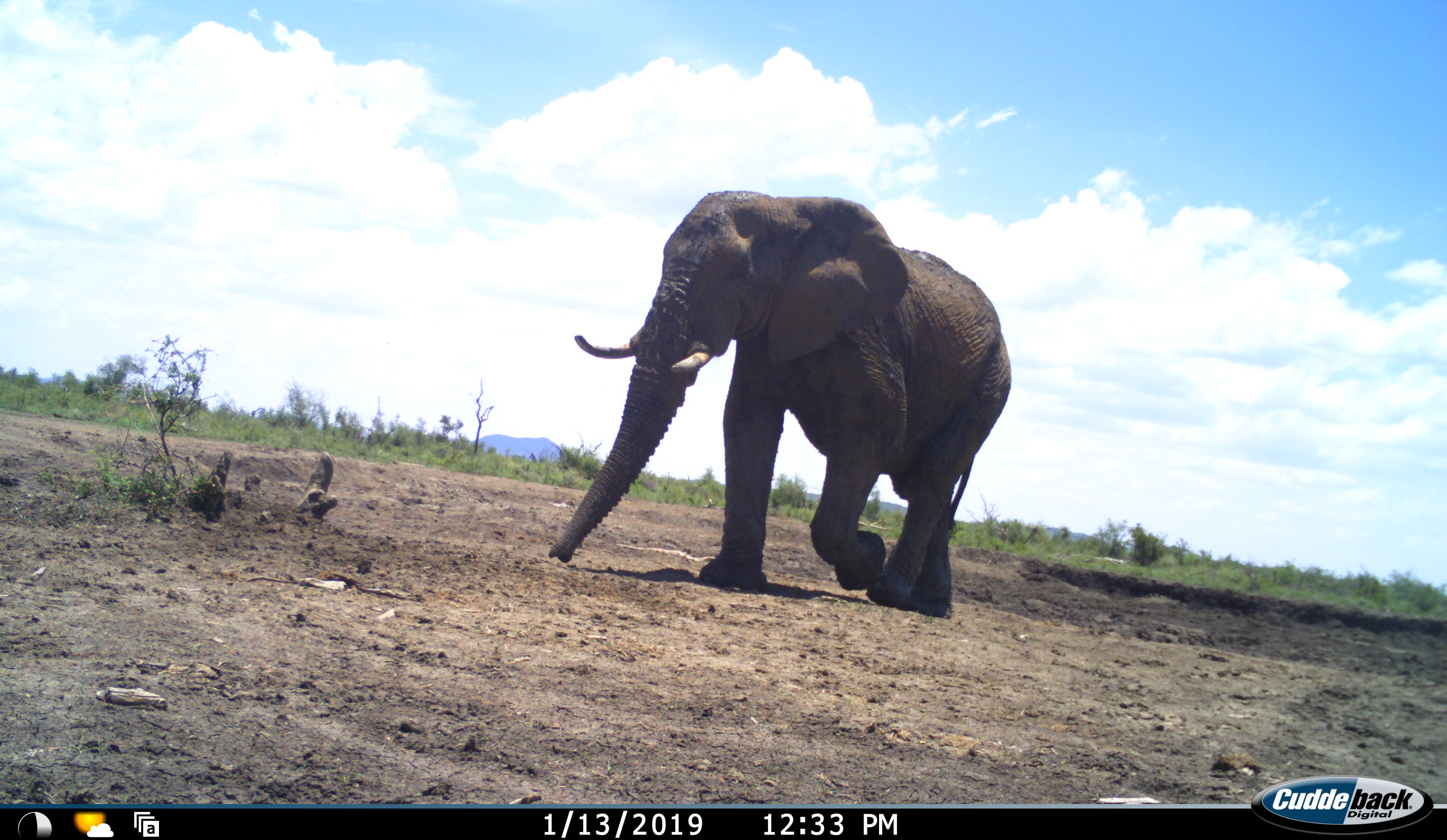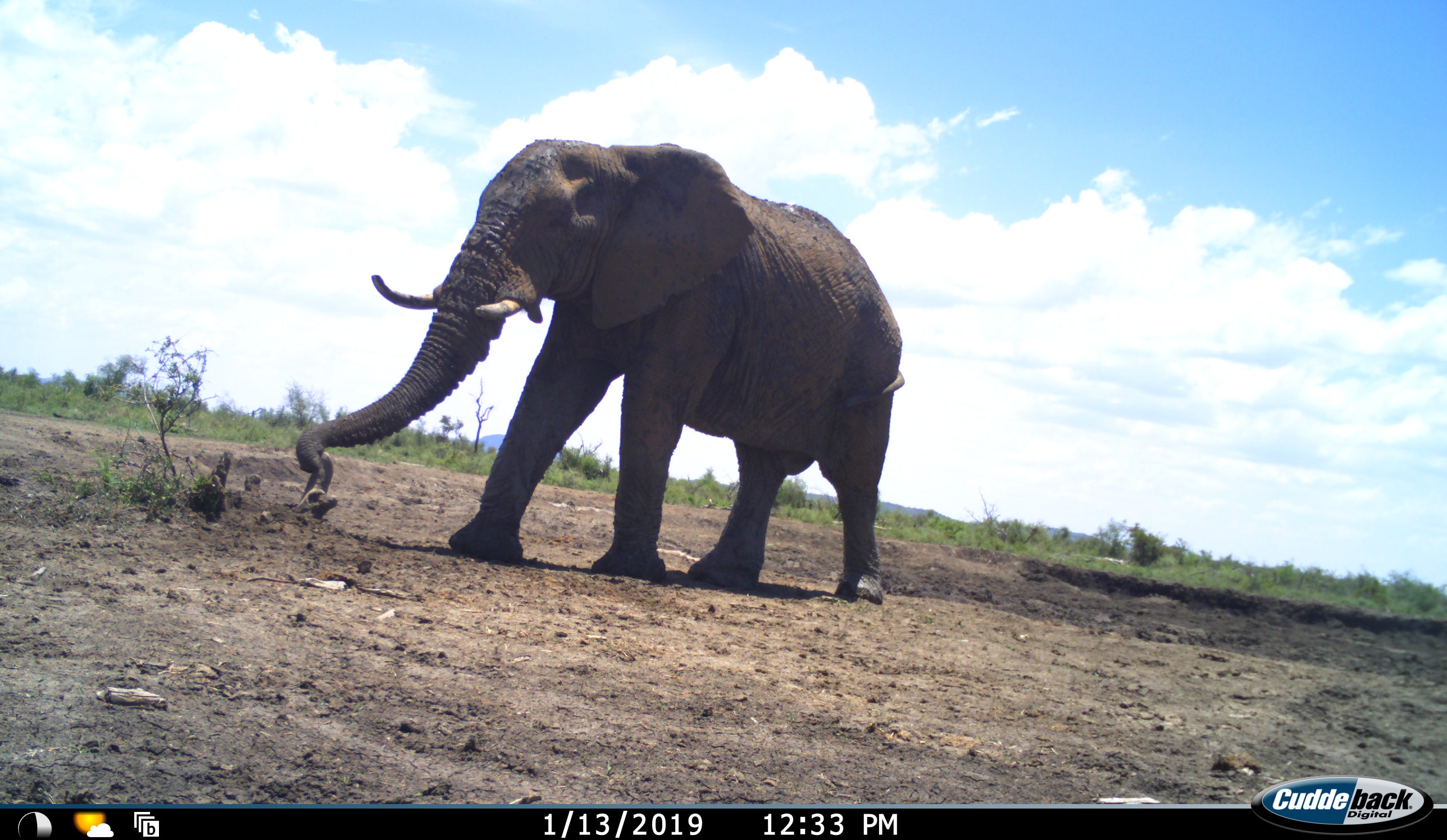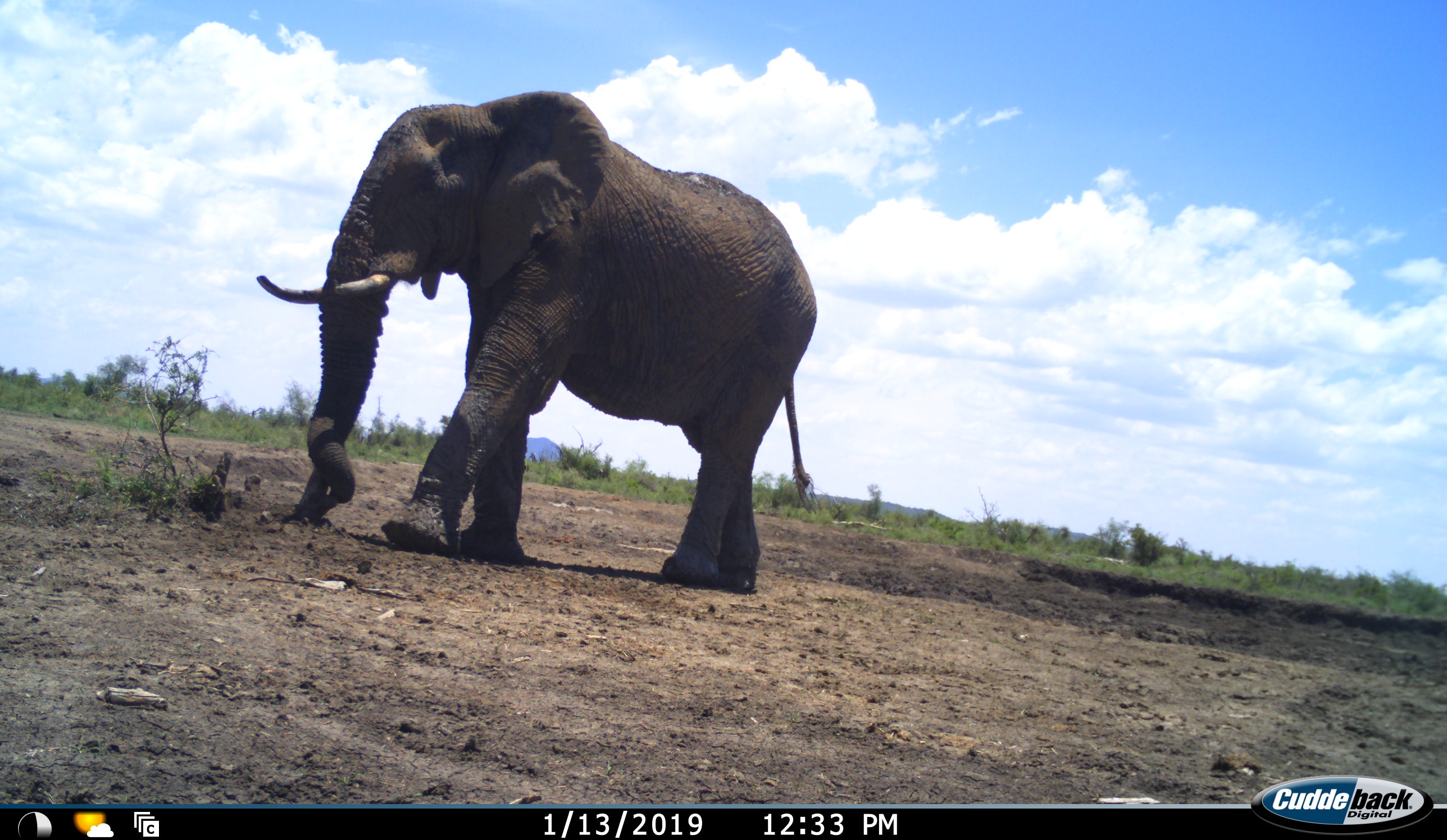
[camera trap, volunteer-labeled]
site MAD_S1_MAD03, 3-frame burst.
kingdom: Animalia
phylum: Chordata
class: Mammalia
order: Proboscidea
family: Elephantidae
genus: Loxodonta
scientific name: Loxodonta africana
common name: african bush elephant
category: elephant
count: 1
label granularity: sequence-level